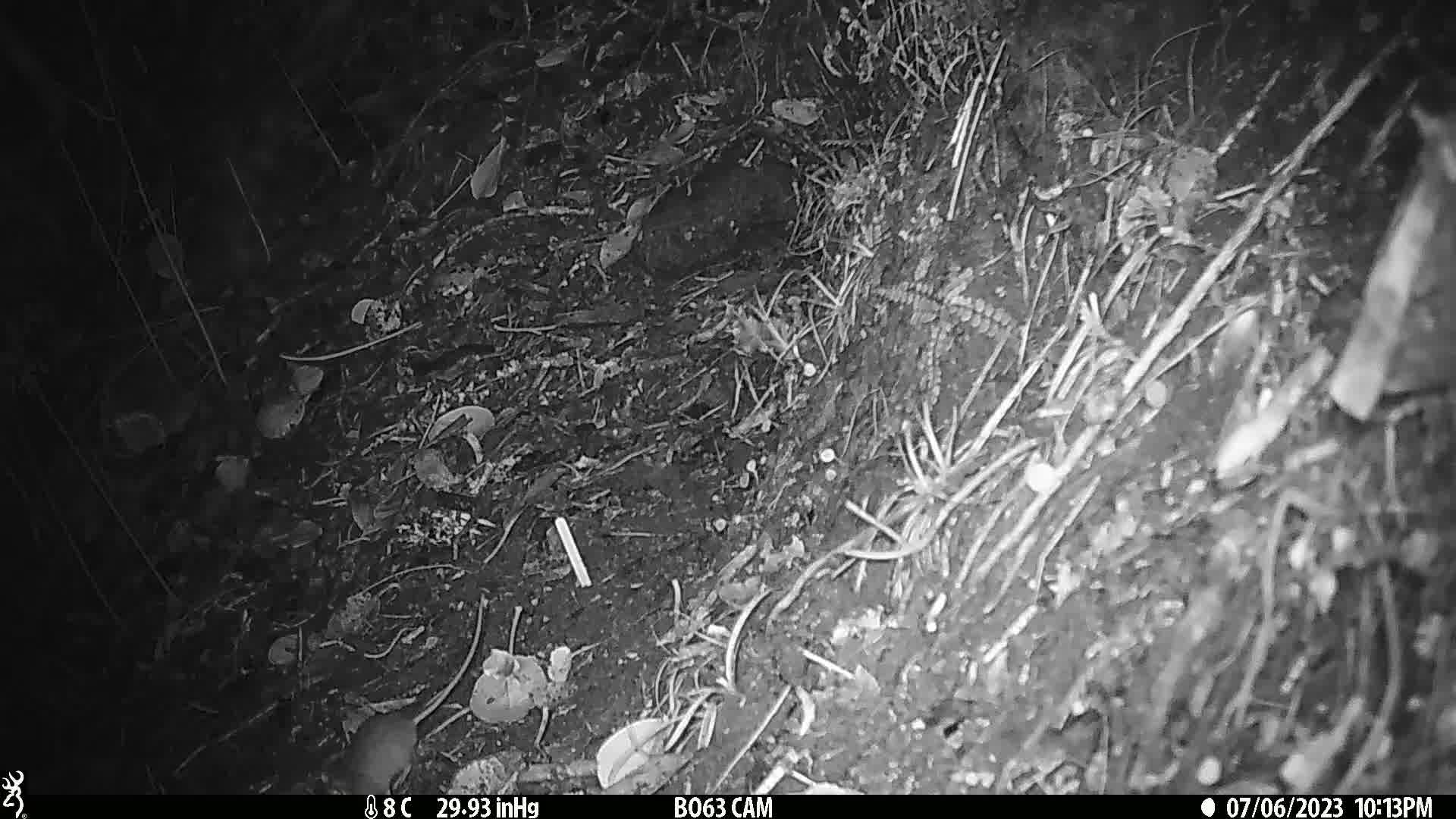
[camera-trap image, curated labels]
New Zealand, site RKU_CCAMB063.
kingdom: Animalia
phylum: Chordata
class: Mammalia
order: Rodentia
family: Muridae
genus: Rattus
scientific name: Rattus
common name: rat